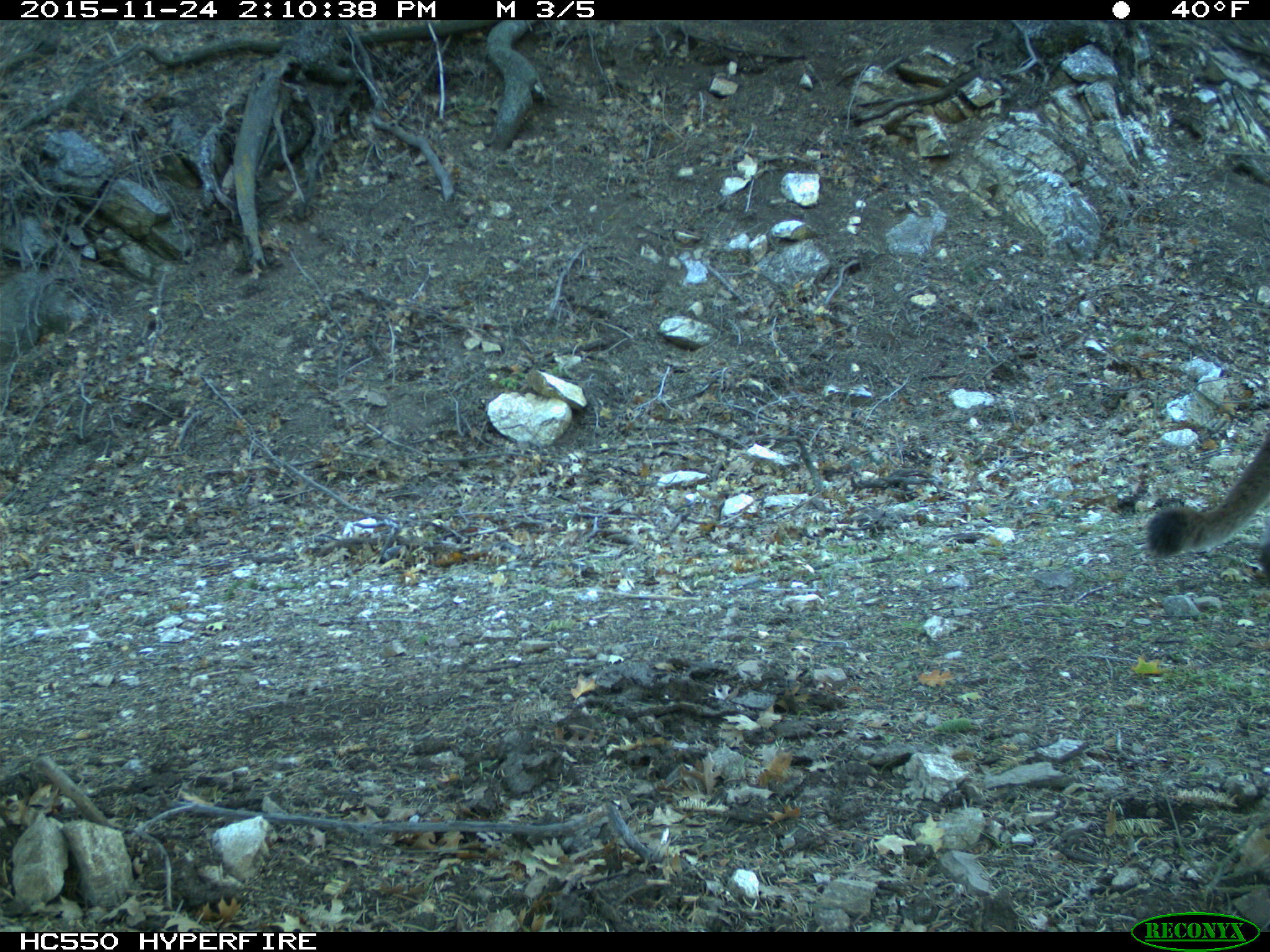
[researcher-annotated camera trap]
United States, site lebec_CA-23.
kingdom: Animalia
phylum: Chordata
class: Mammalia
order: Carnivora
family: Felidae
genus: Puma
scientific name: Puma concolor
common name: mountain lion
Puma concolor (mountain lion).